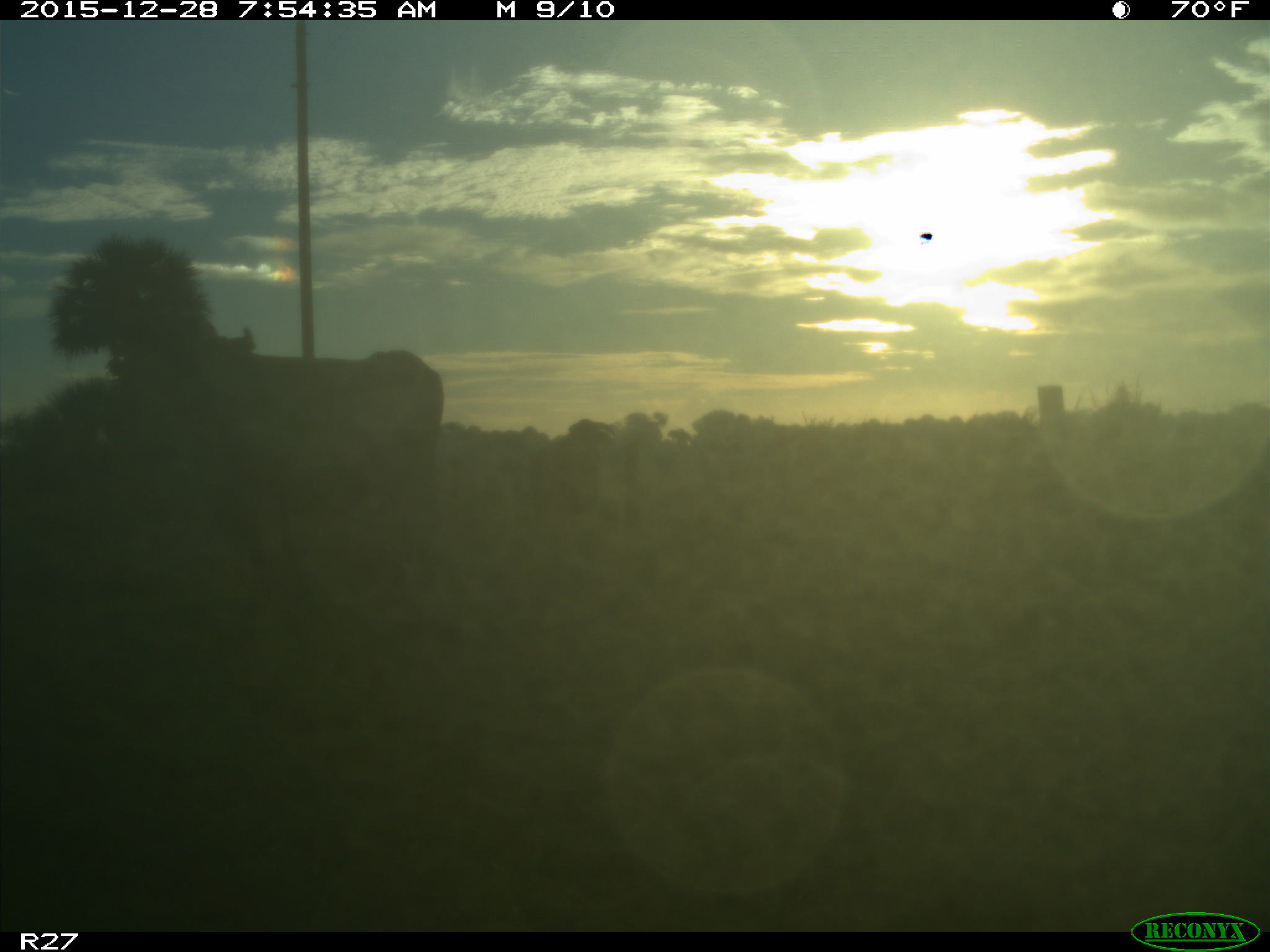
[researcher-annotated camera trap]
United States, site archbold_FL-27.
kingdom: Animalia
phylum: Chordata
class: Mammalia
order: Artiodactyla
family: Bovidae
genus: Bos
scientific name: Bos taurus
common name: domestic cow